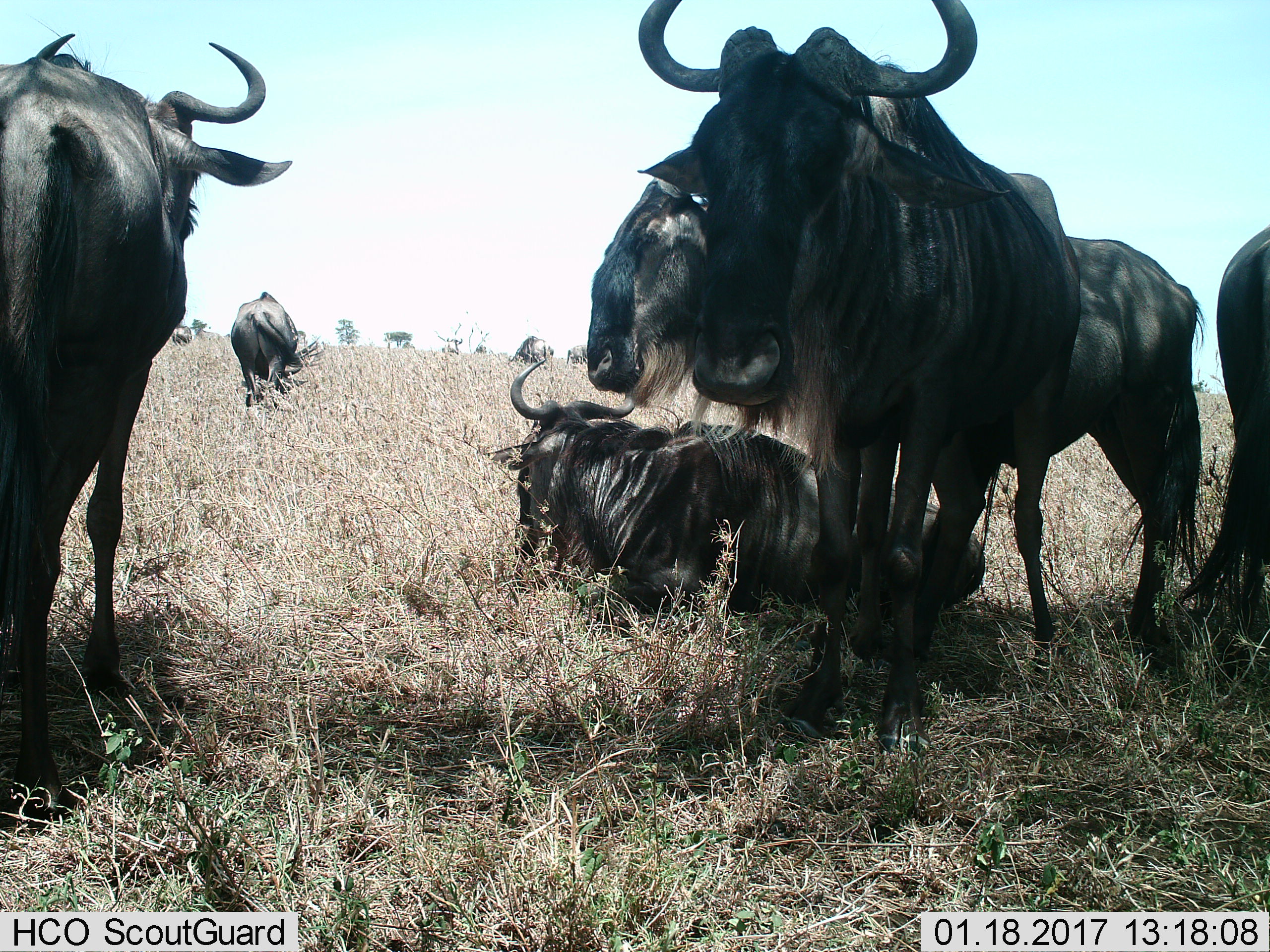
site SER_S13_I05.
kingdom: Animalia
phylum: Chordata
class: Mammalia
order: Artiodactyla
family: Bovidae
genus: Connochaetes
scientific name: Connochaetes taurinus taurinus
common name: blue wildebeest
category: wildebeestblue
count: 6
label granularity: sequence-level